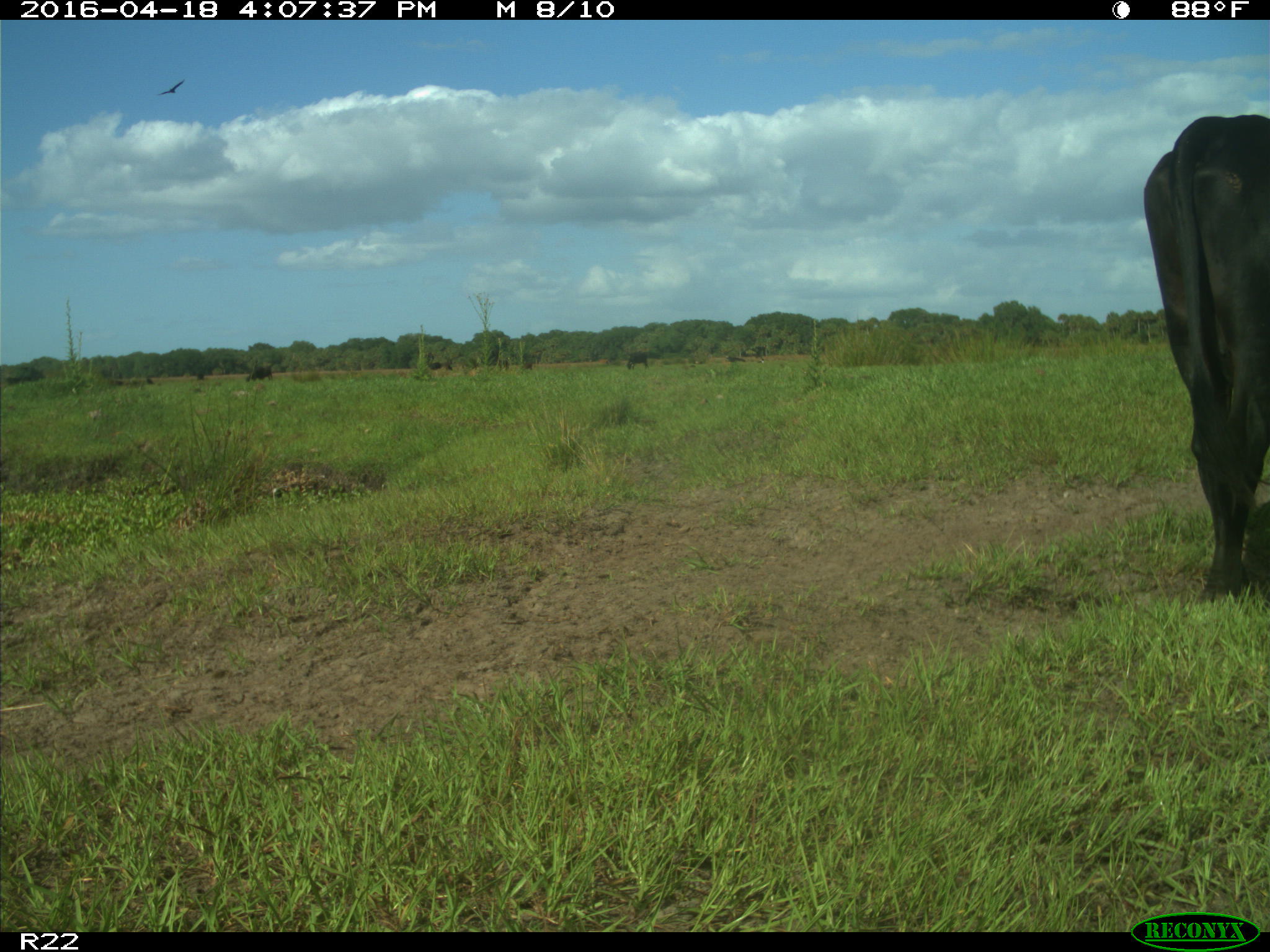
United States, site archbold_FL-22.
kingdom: Animalia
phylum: Chordata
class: Mammalia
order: Artiodactyla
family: Bovidae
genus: Bos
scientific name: Bos taurus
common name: domestic cow